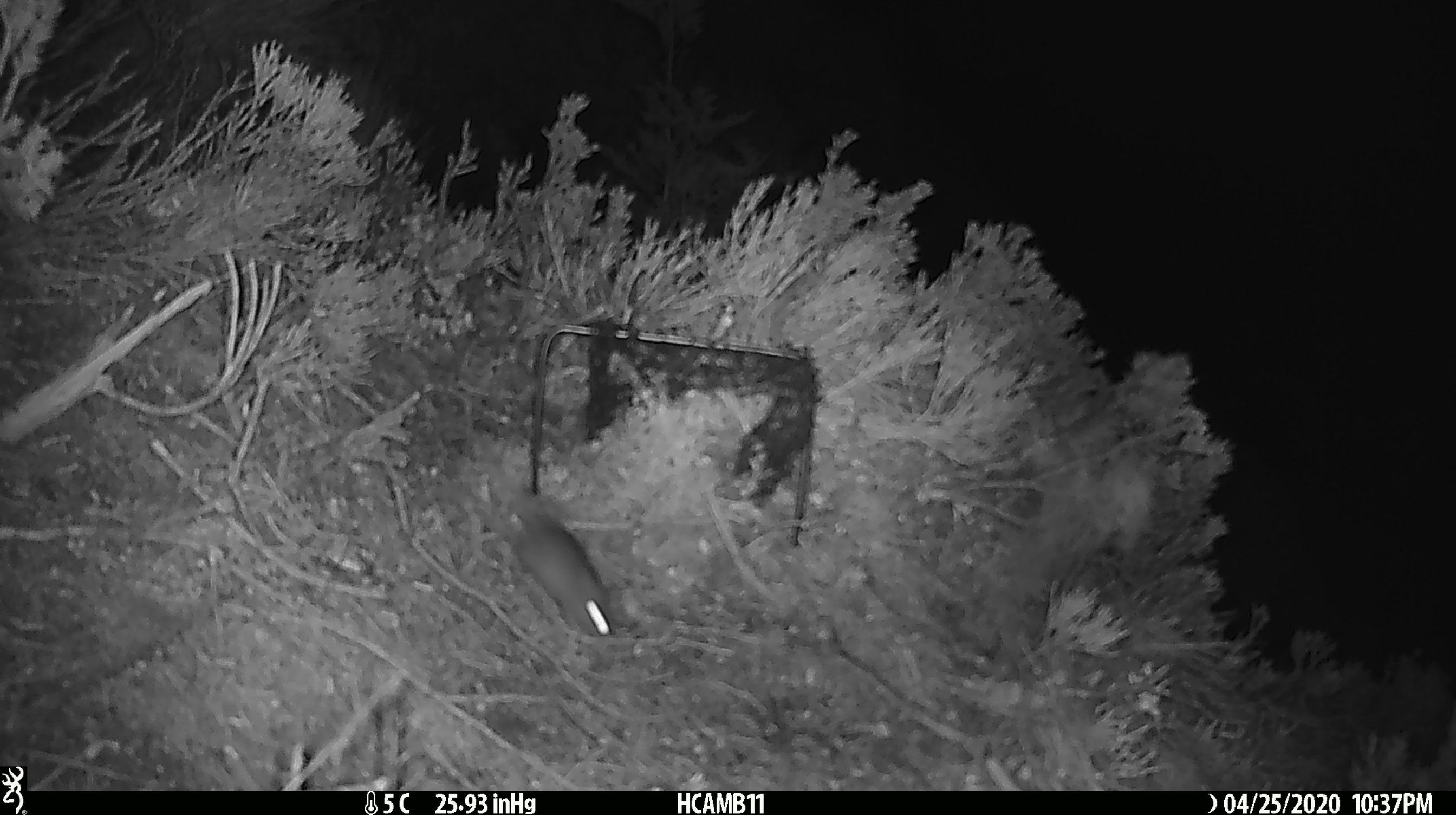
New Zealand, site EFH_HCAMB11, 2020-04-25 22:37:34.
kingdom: Animalia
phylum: Chordata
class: Mammalia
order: Rodentia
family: Muridae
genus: Mus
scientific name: Mus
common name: mouse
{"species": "mouse (Mus)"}